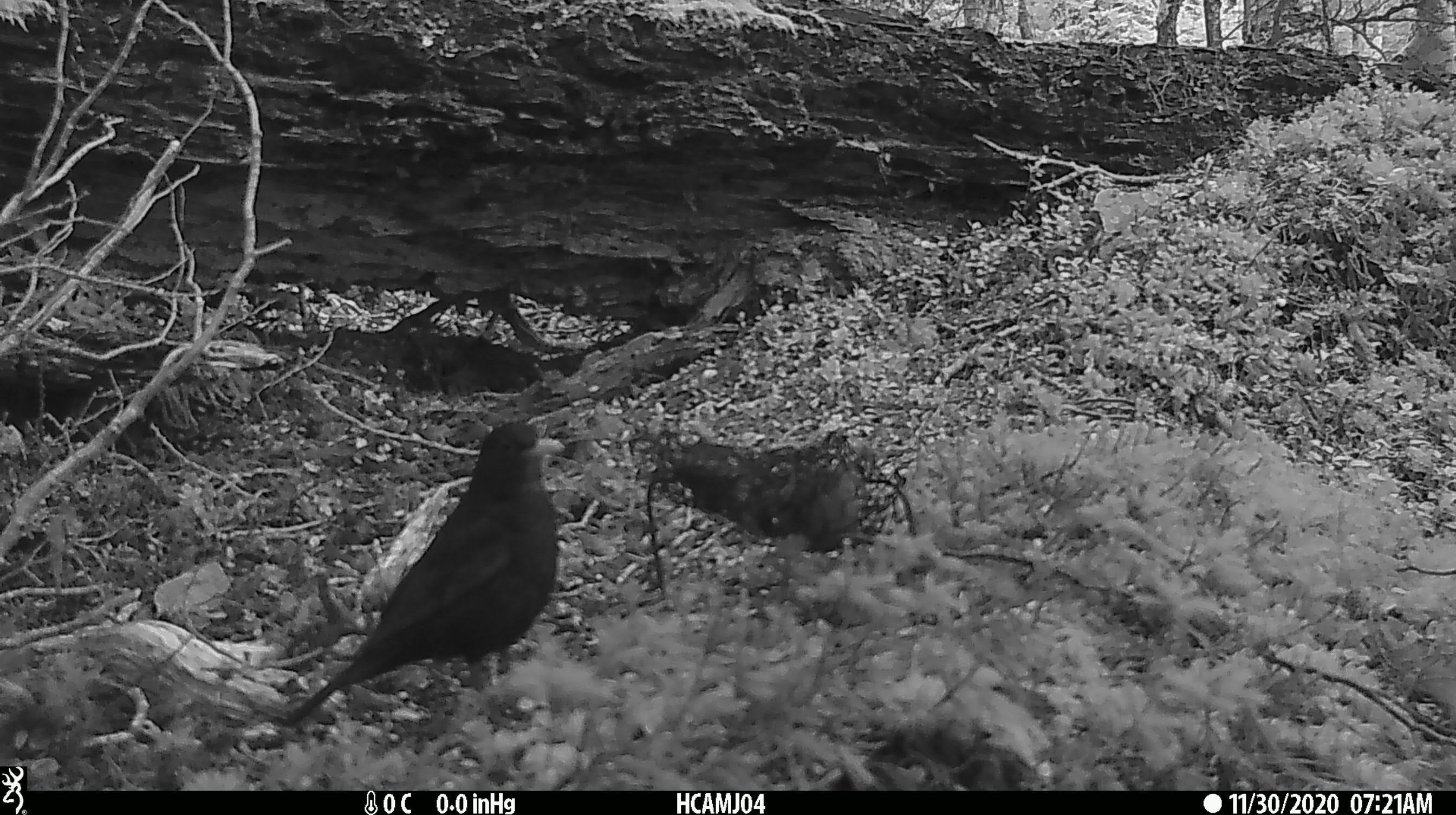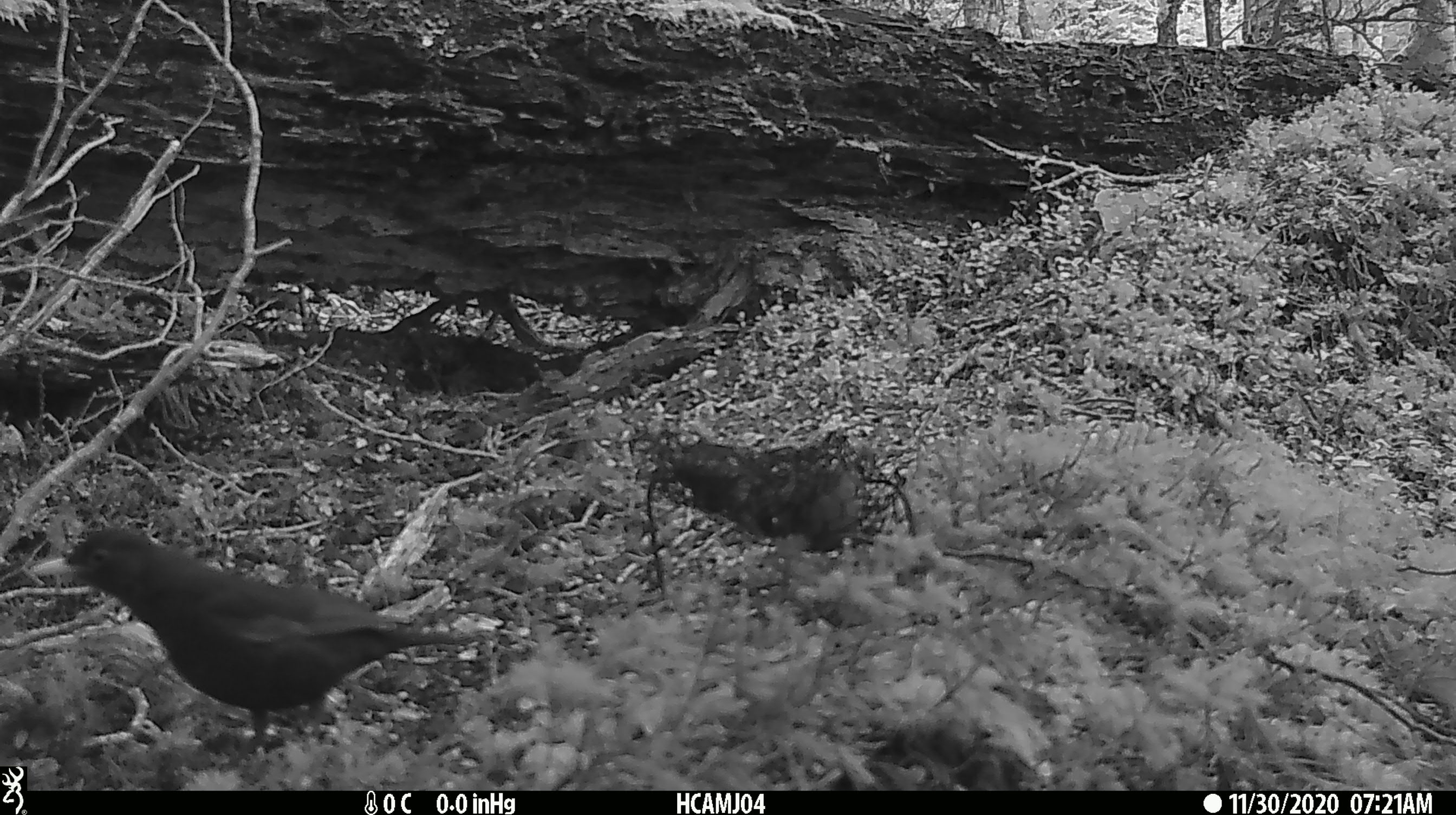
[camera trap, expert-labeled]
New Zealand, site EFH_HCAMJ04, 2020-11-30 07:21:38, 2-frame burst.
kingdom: Animalia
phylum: Chordata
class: Aves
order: Passeriformes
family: Turdidae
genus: Turdus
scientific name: Turdus merula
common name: eurasian blackbird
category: blackbird